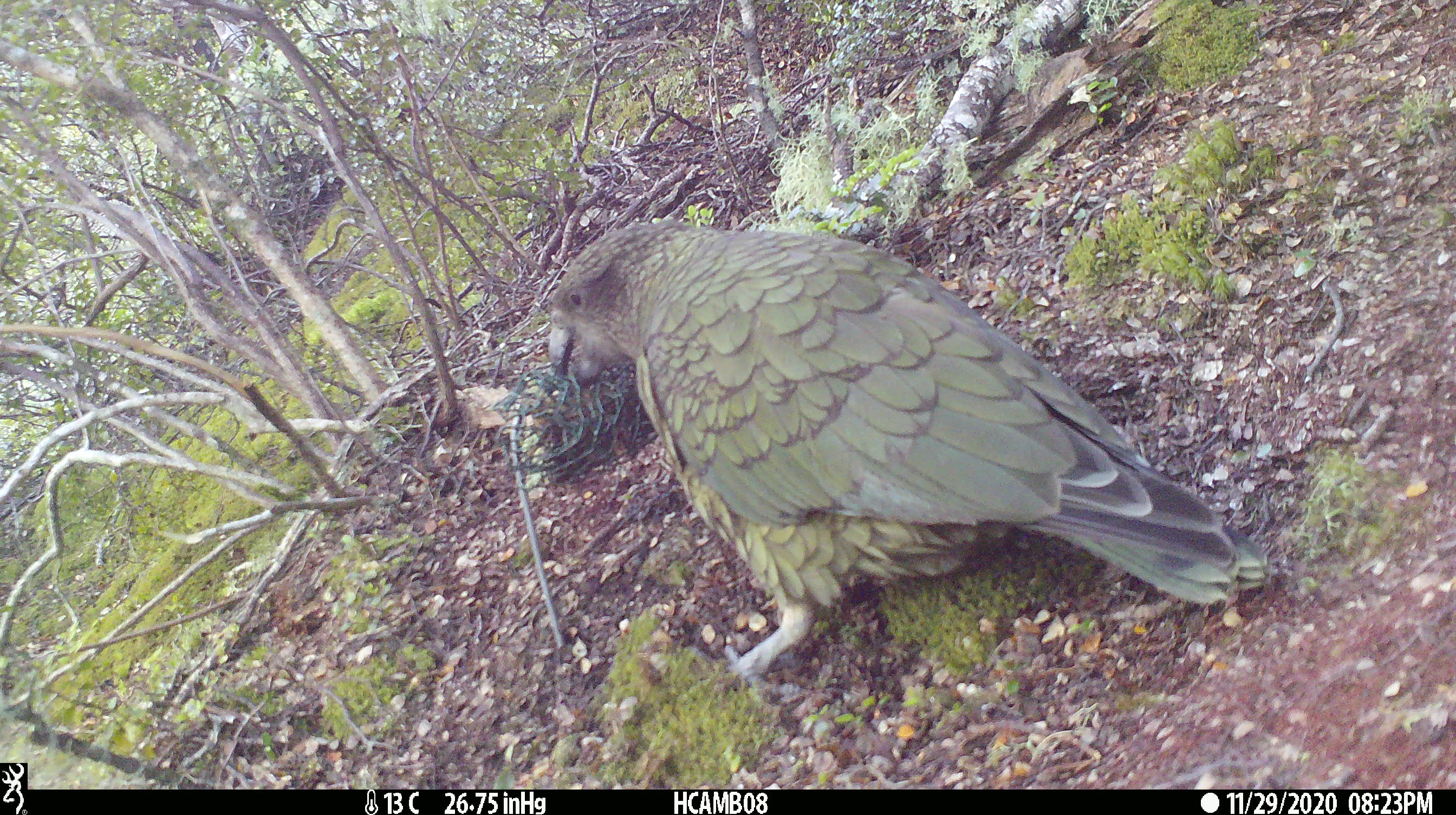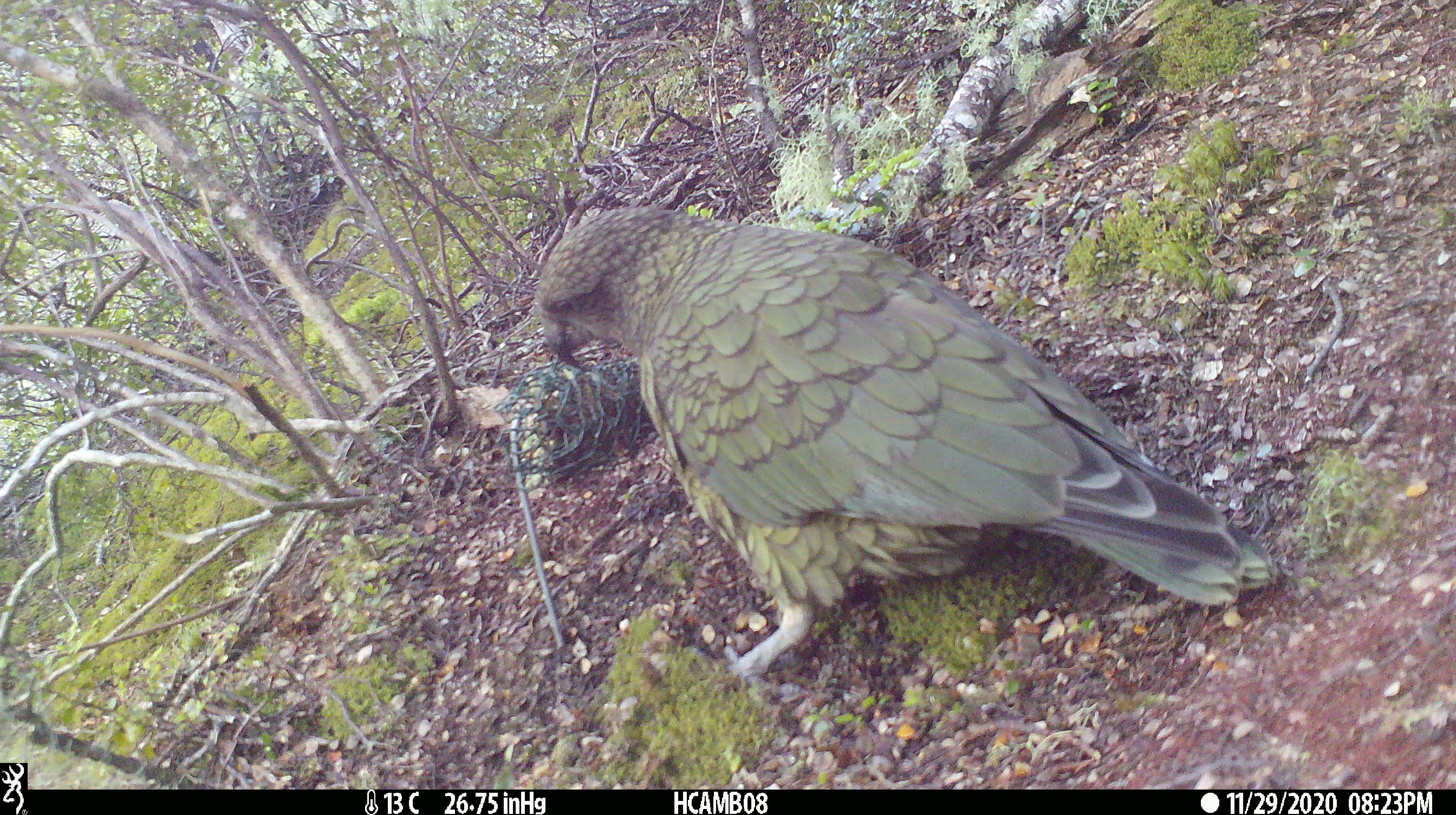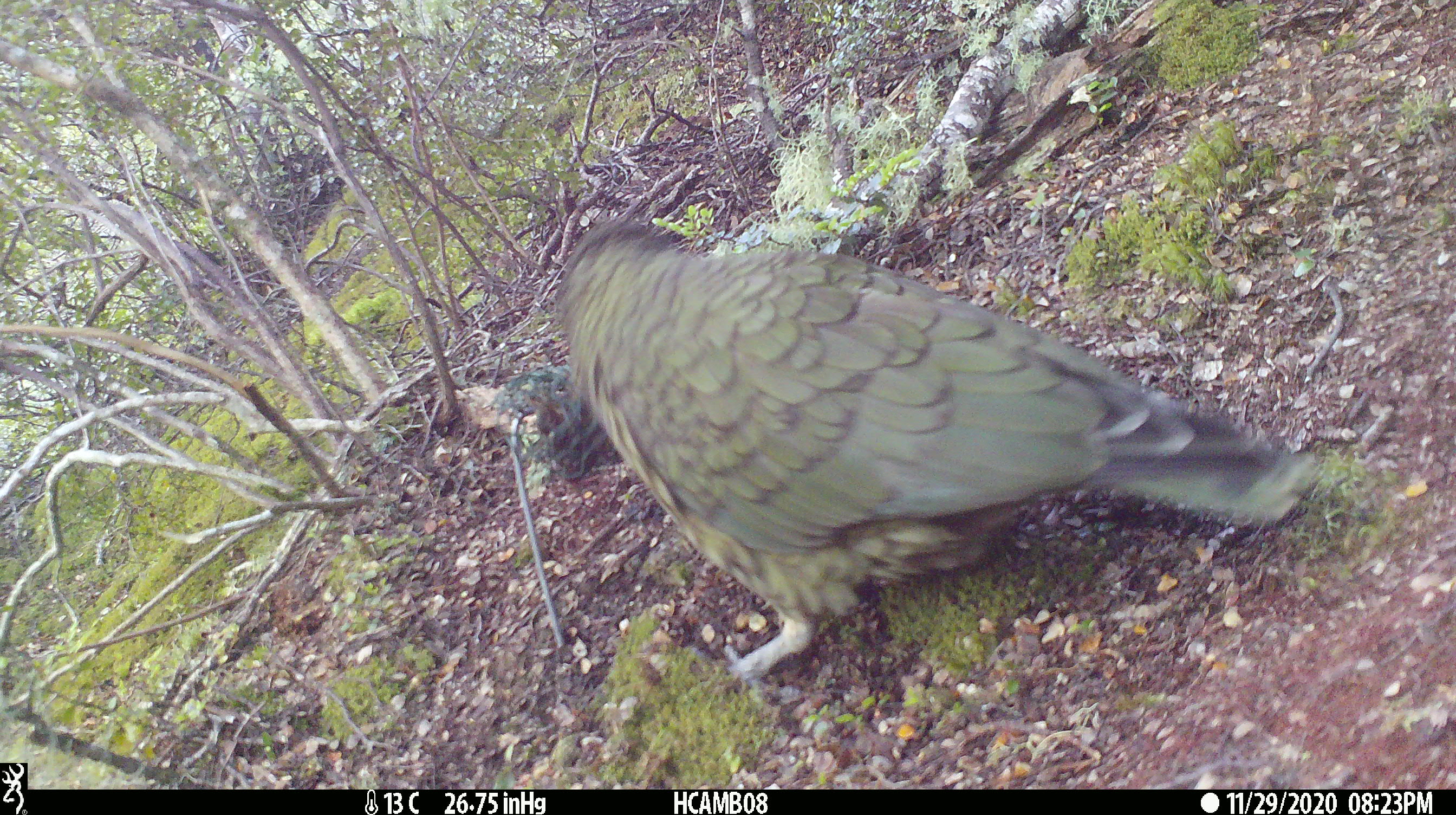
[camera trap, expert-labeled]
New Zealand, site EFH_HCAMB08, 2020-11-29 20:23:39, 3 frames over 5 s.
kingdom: Animalia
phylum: Chordata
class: Aves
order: Psittaciformes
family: Strigopidae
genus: Nestor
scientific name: Nestor notabilis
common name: kea